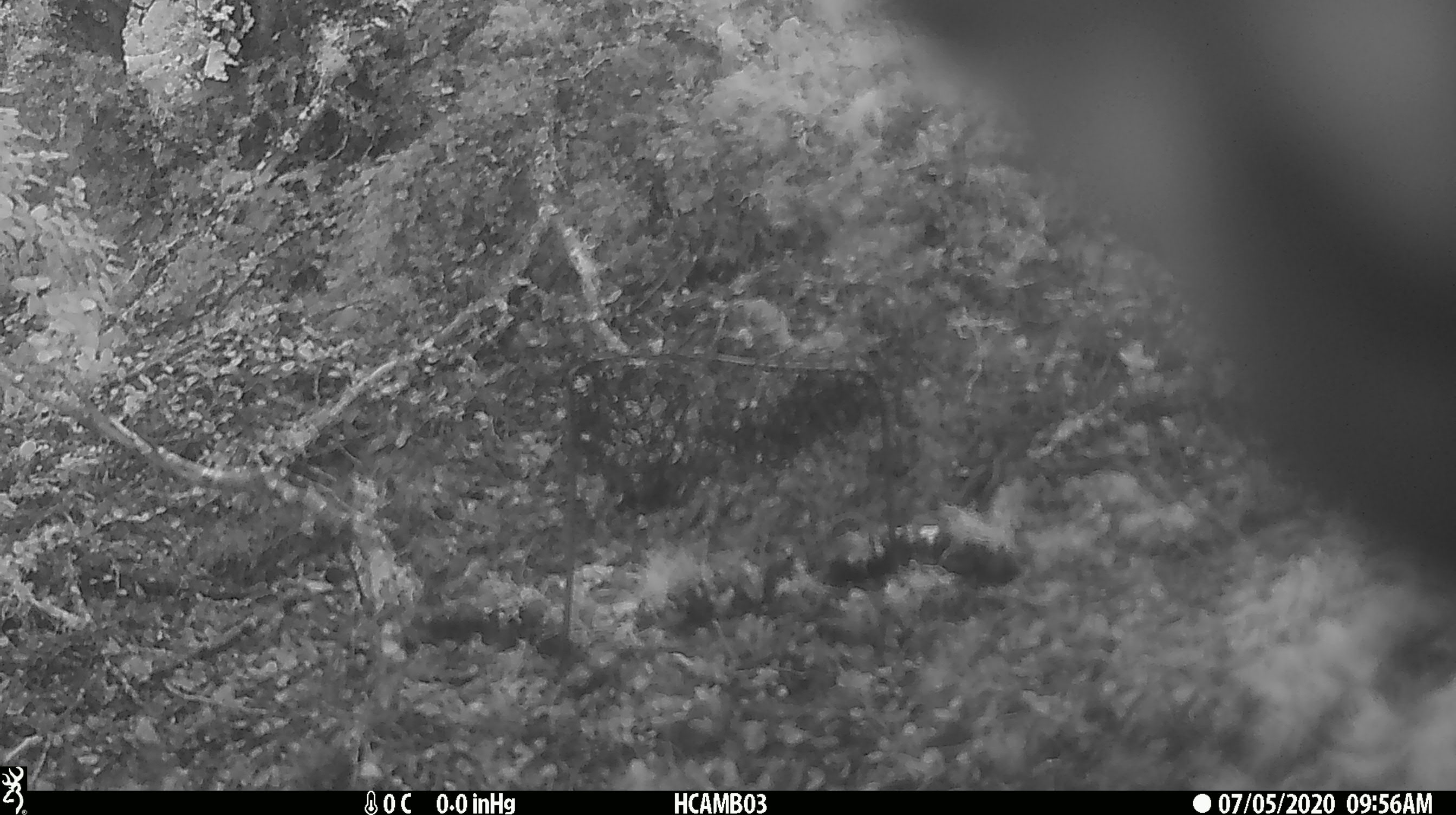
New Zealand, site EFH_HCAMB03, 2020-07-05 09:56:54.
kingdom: Animalia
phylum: Chordata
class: Aves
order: Psittaciformes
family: Strigopidae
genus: Nestor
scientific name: Nestor notabilis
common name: kea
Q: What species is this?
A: Kea (Nestor notabilis).